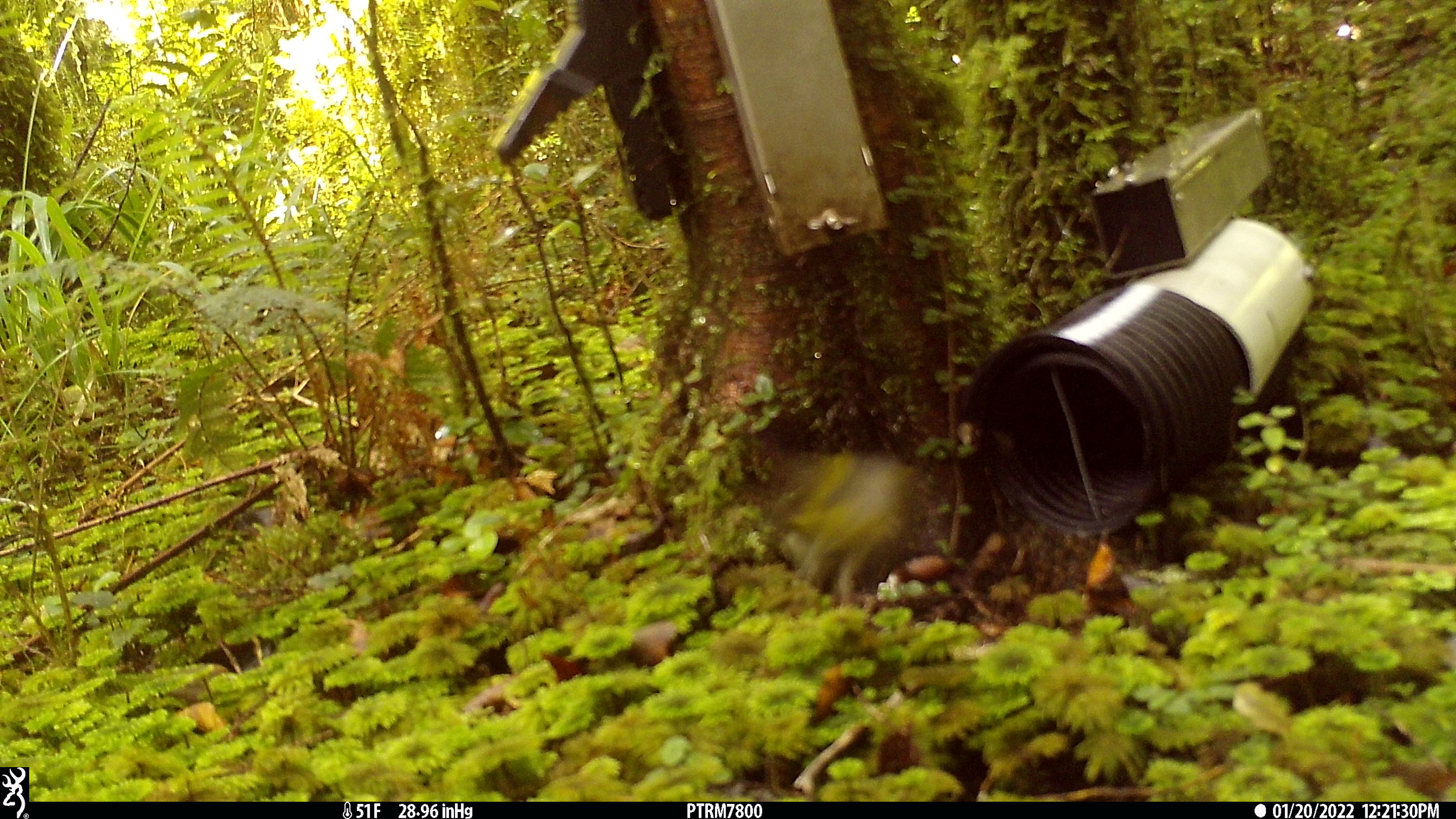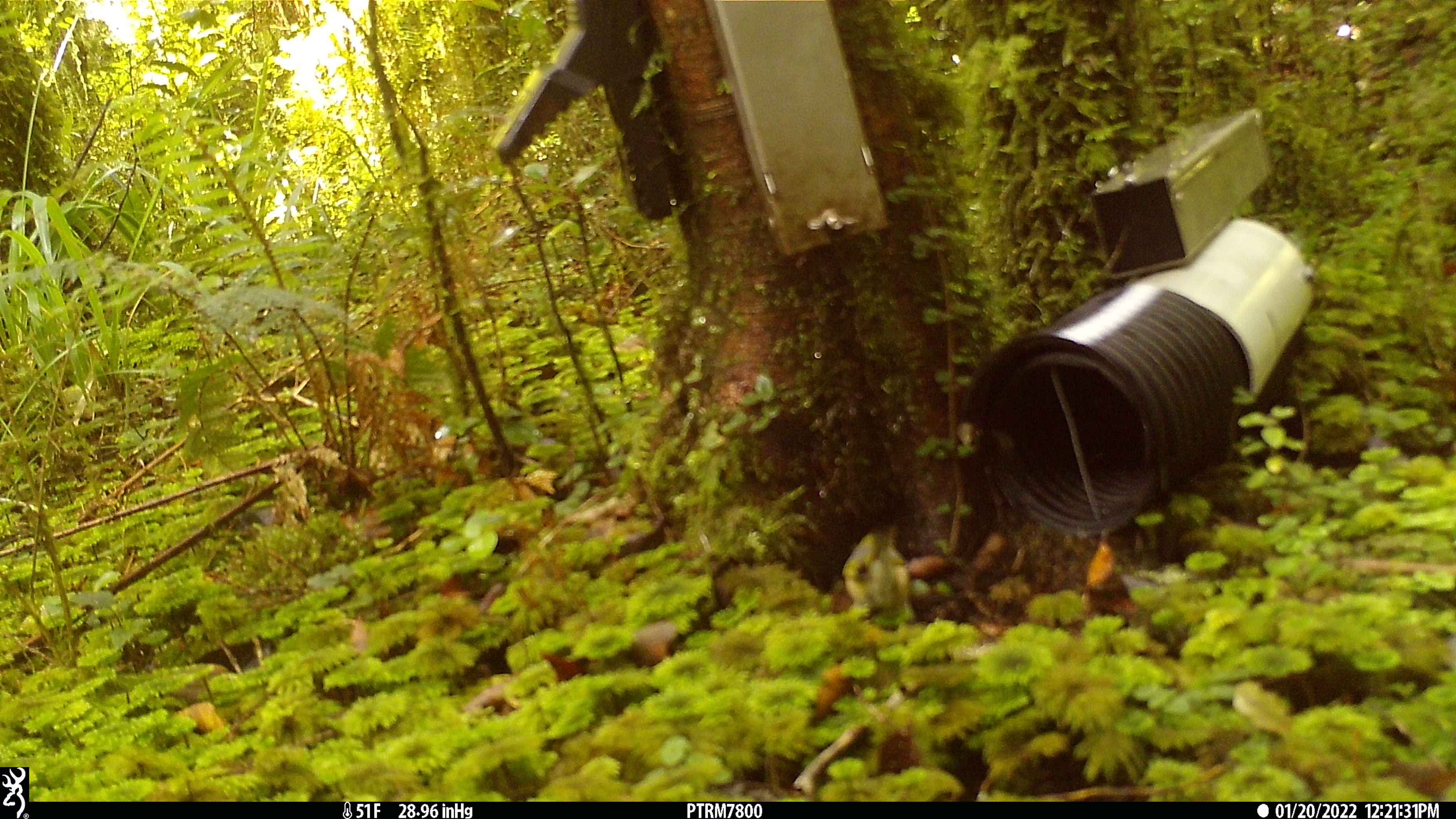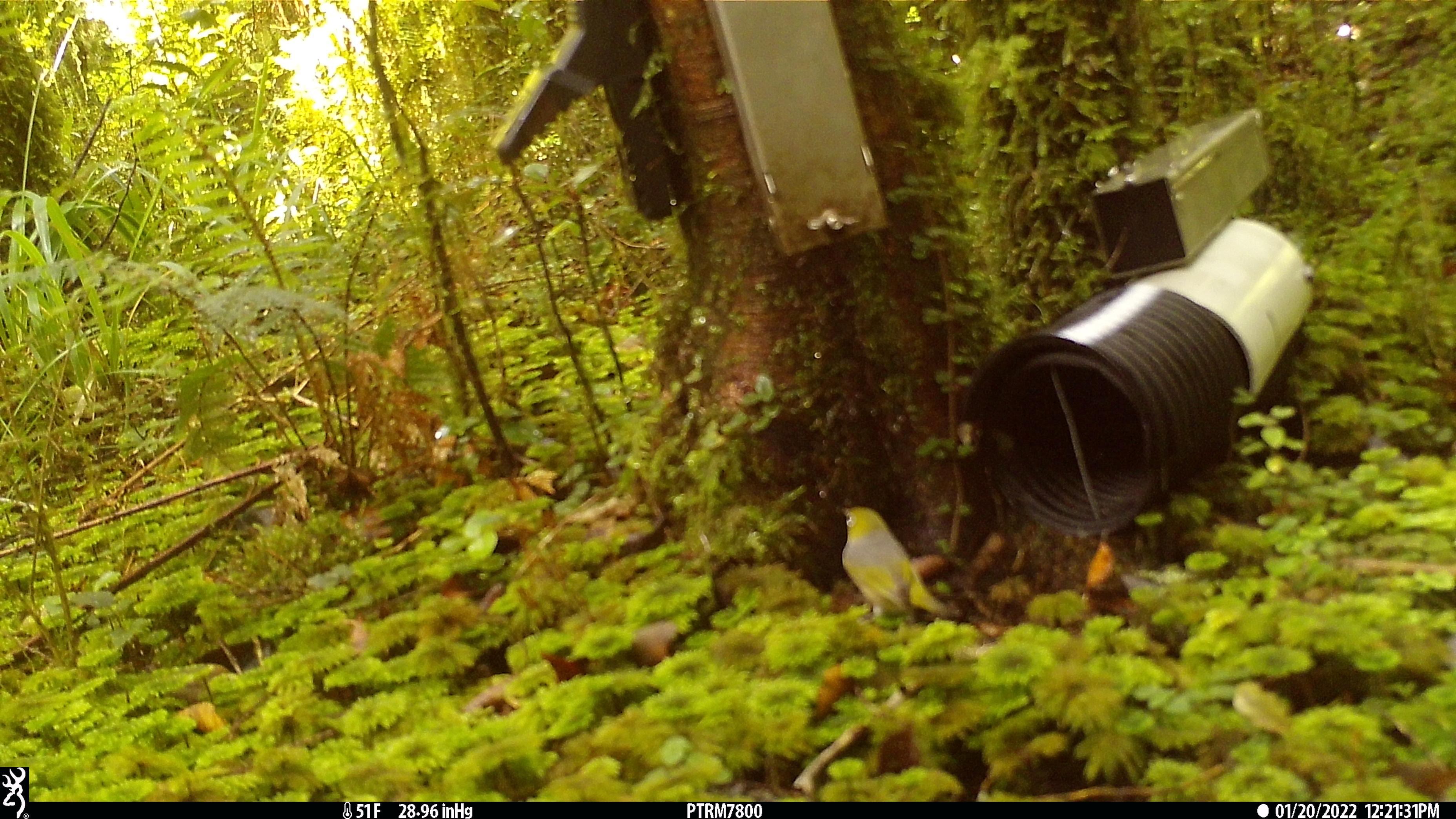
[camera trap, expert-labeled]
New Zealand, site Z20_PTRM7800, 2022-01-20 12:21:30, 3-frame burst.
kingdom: Animalia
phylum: Chordata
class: Aves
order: Passeriformes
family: Zosteropidae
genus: Zosterops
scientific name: Zosterops lateralis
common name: silvereye